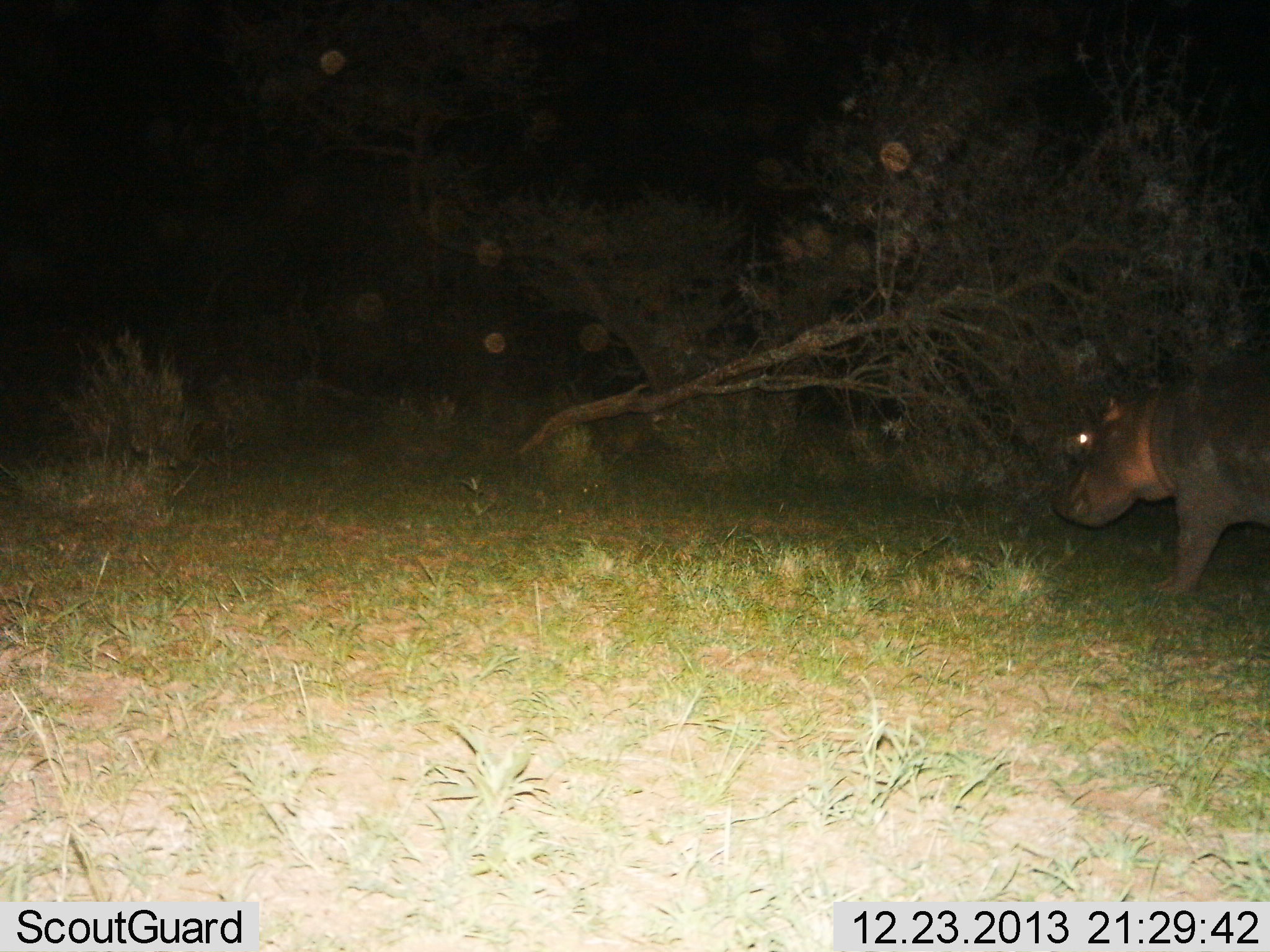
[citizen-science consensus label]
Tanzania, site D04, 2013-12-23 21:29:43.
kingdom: Animalia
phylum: Chordata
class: Mammalia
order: Artiodactyla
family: Hippopotamidae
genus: Hippopotamus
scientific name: Hippopotamus amphibius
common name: hippopotamus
Hippopotamus (Hippopotamus amphibius), count 1. Behavior (volunteer vote fractions): standing 20%, resting 0%, moving 80%, interacting 0%. Young present (vote fraction): 0%. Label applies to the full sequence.